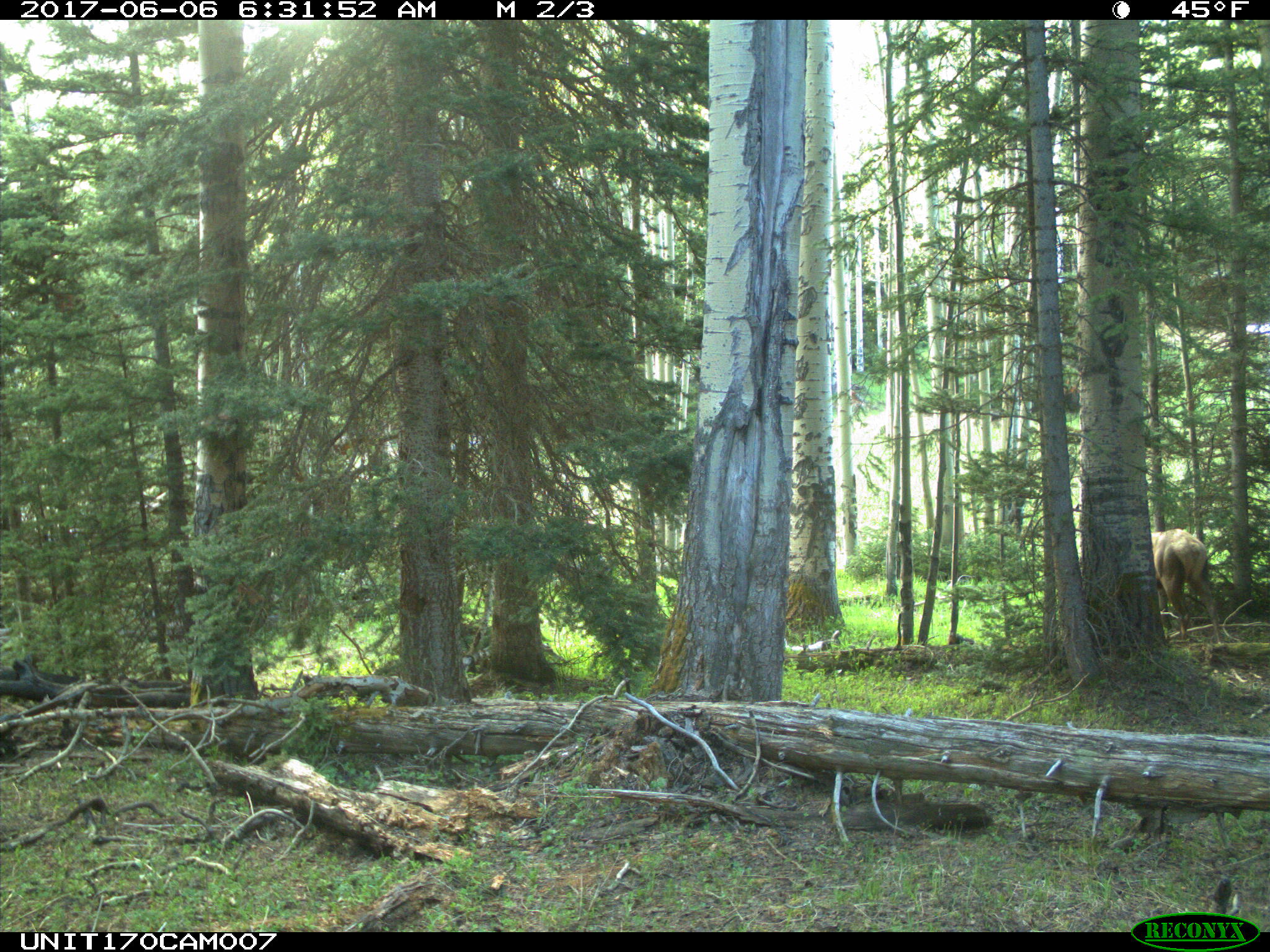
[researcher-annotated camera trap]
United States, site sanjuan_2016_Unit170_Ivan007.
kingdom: Animalia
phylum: Chordata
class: Mammalia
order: Artiodactyla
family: Cervidae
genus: Cervus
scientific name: Cervus elaphus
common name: red deer